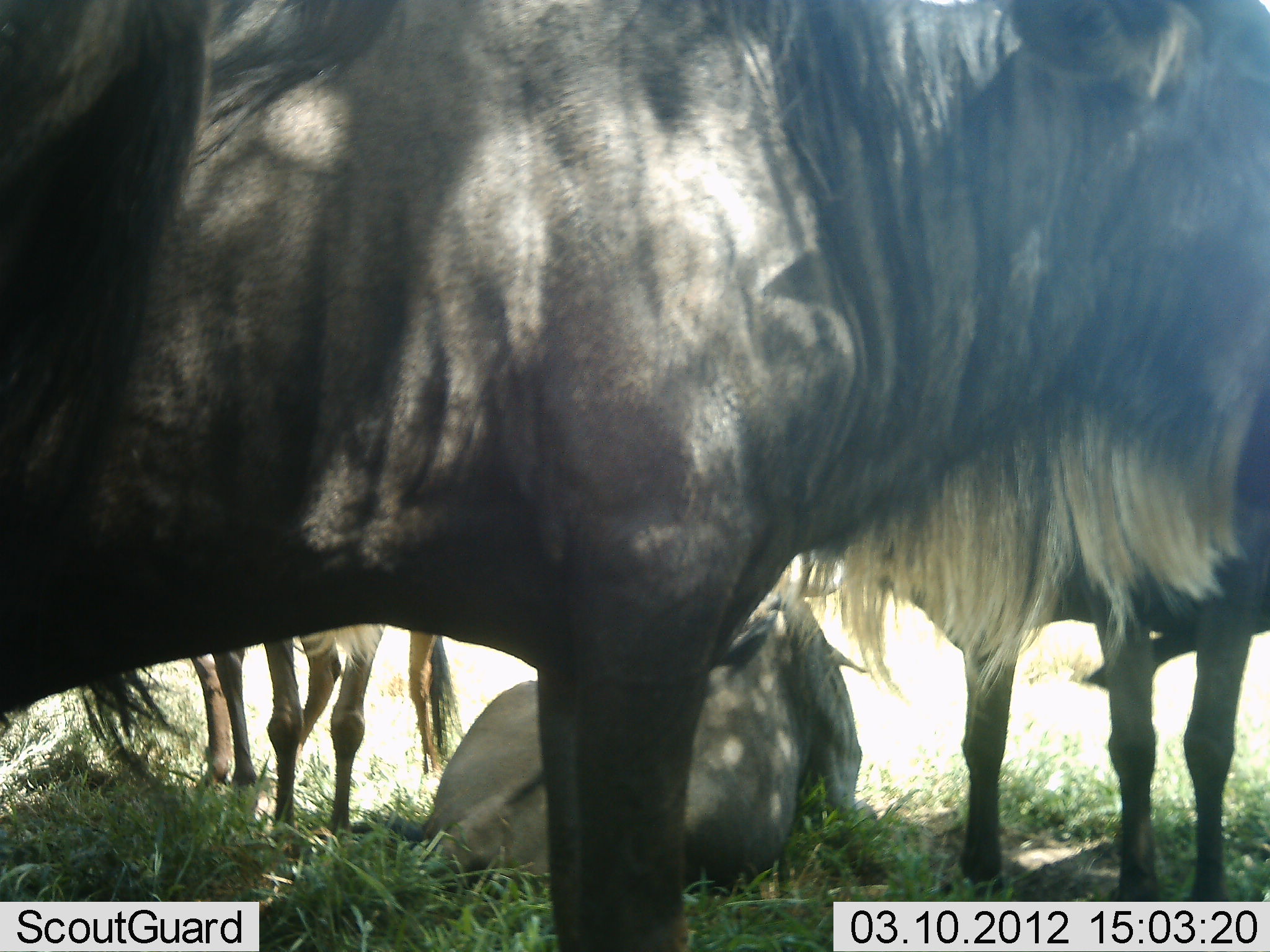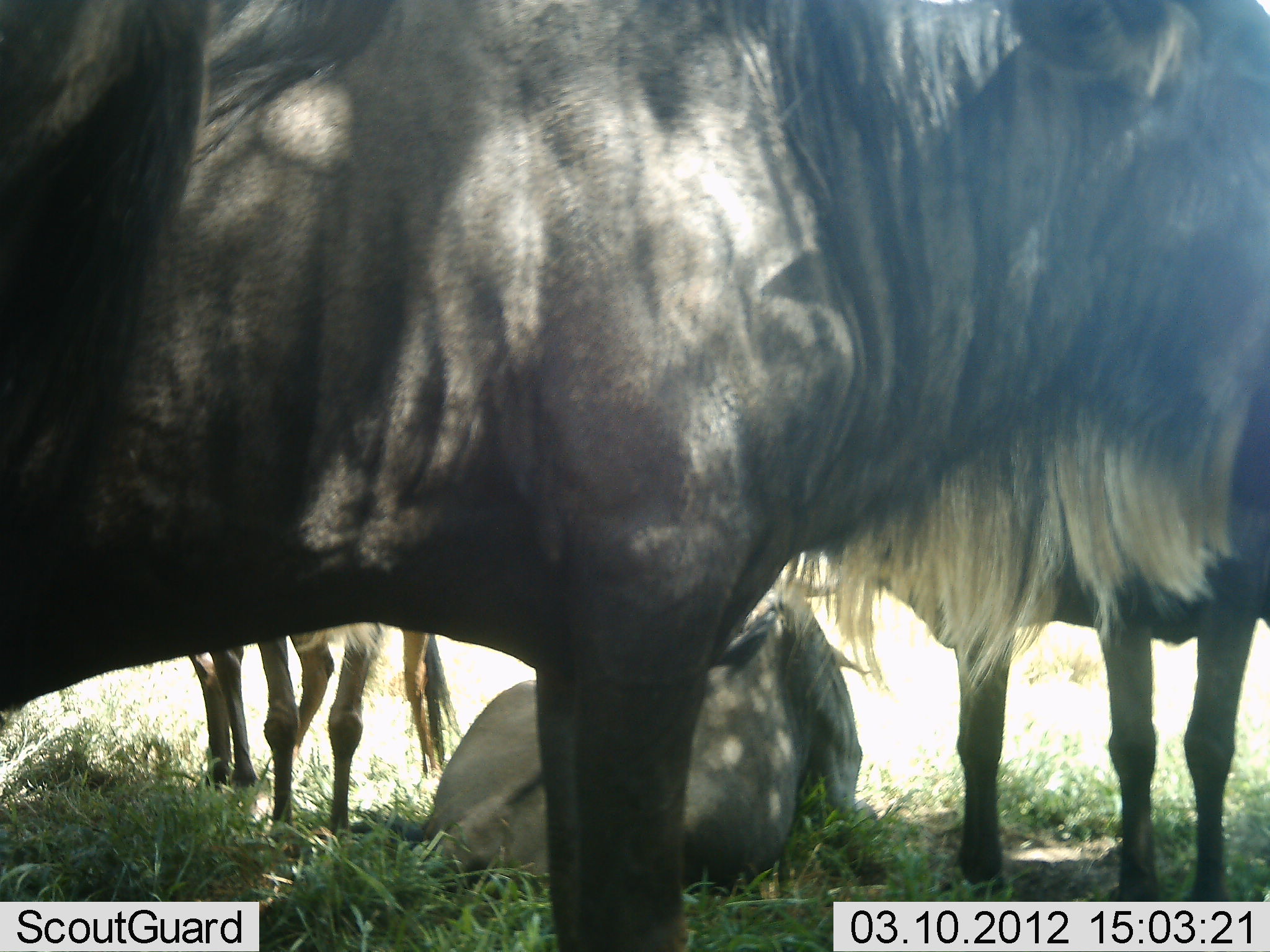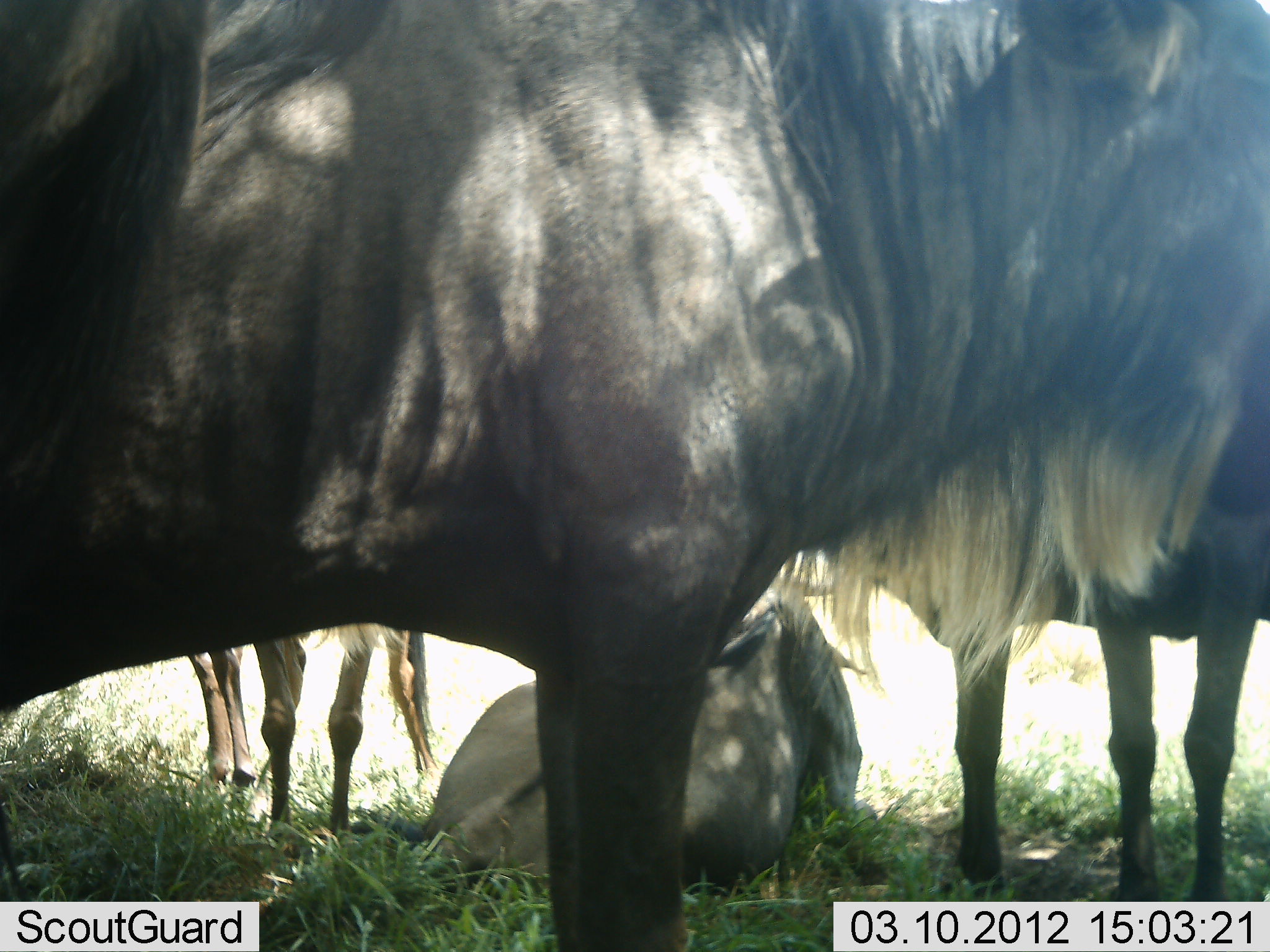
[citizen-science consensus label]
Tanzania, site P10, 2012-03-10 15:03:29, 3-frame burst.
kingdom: Animalia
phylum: Chordata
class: Mammalia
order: Artiodactyla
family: Bovidae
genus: Connochaetes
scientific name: Connochaetes taurinus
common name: blue wildebeest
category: wildebeest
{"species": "wildebeest (blue wildebeest) (Connochaetes taurinus)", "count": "5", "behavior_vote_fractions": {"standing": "94%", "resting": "100%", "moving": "6%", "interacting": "6%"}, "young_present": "0%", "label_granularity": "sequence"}